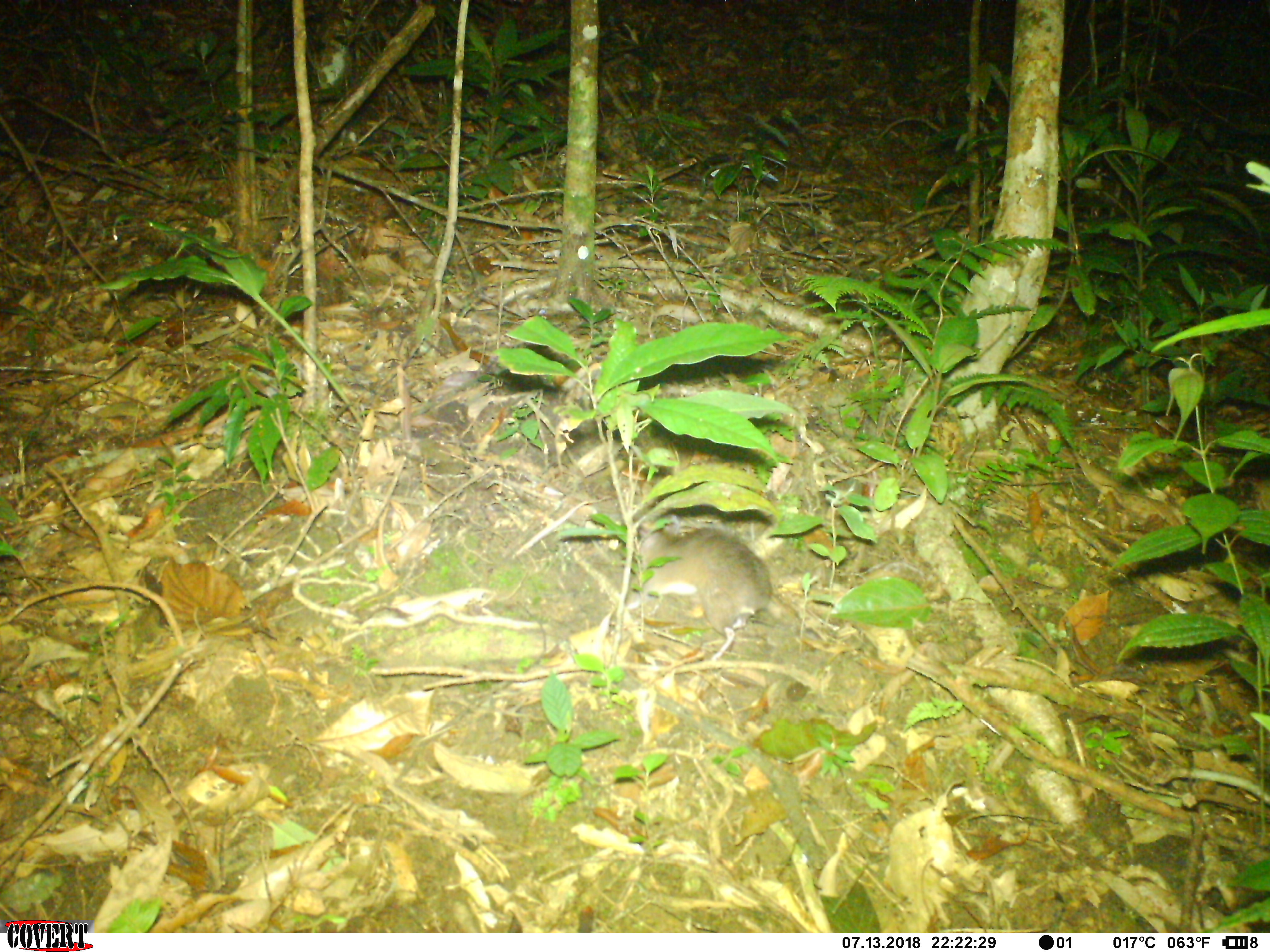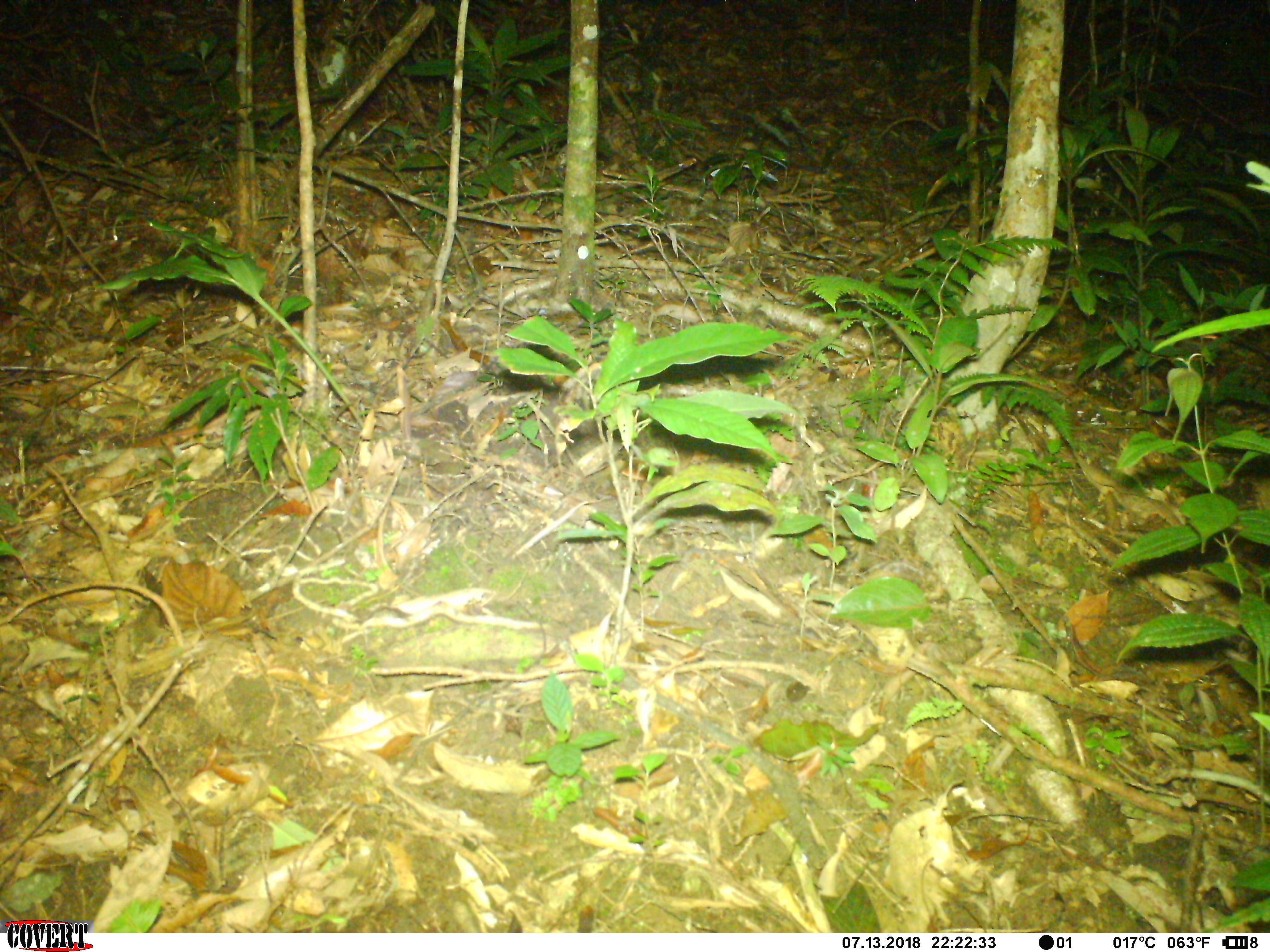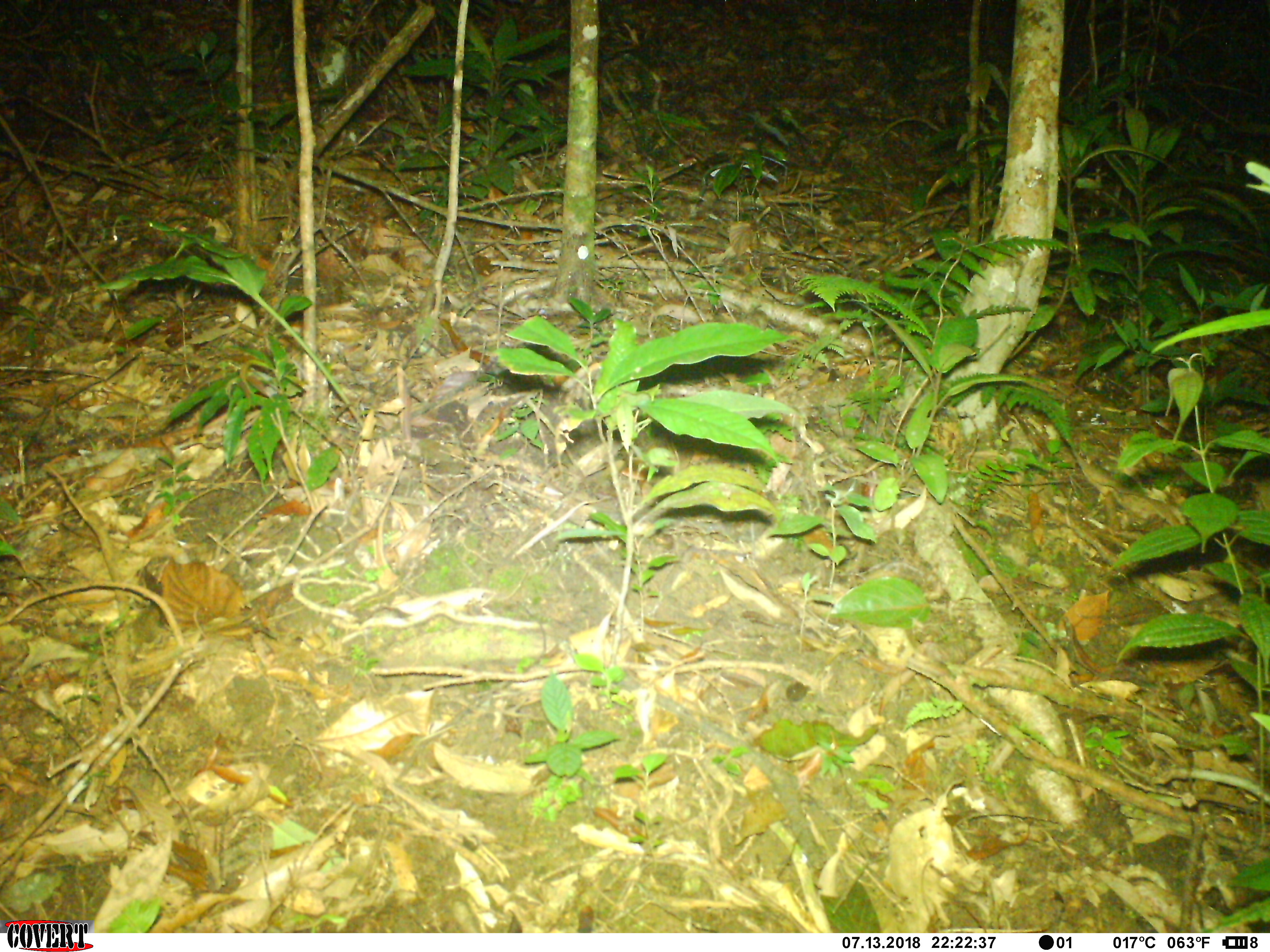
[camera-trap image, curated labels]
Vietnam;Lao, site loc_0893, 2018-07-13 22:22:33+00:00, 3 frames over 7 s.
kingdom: Animalia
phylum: Chordata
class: Mammalia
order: Rodentia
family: Muridae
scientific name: Muridae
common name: old-world mice and rats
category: unidentified murid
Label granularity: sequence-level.